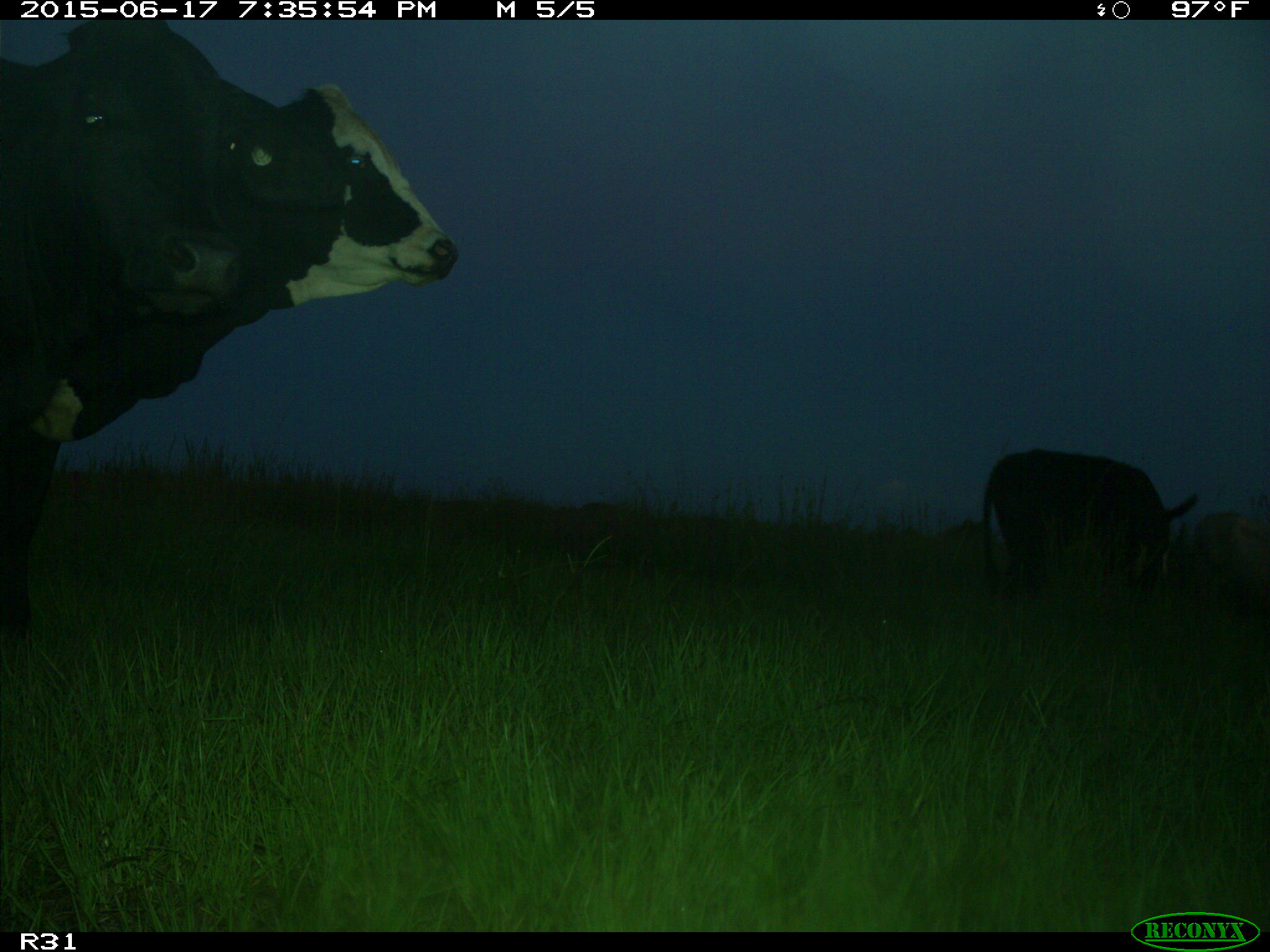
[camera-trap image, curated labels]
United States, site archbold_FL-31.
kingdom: Animalia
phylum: Chordata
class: Mammalia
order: Artiodactyla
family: Bovidae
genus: Bos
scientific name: Bos taurus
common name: domestic cow